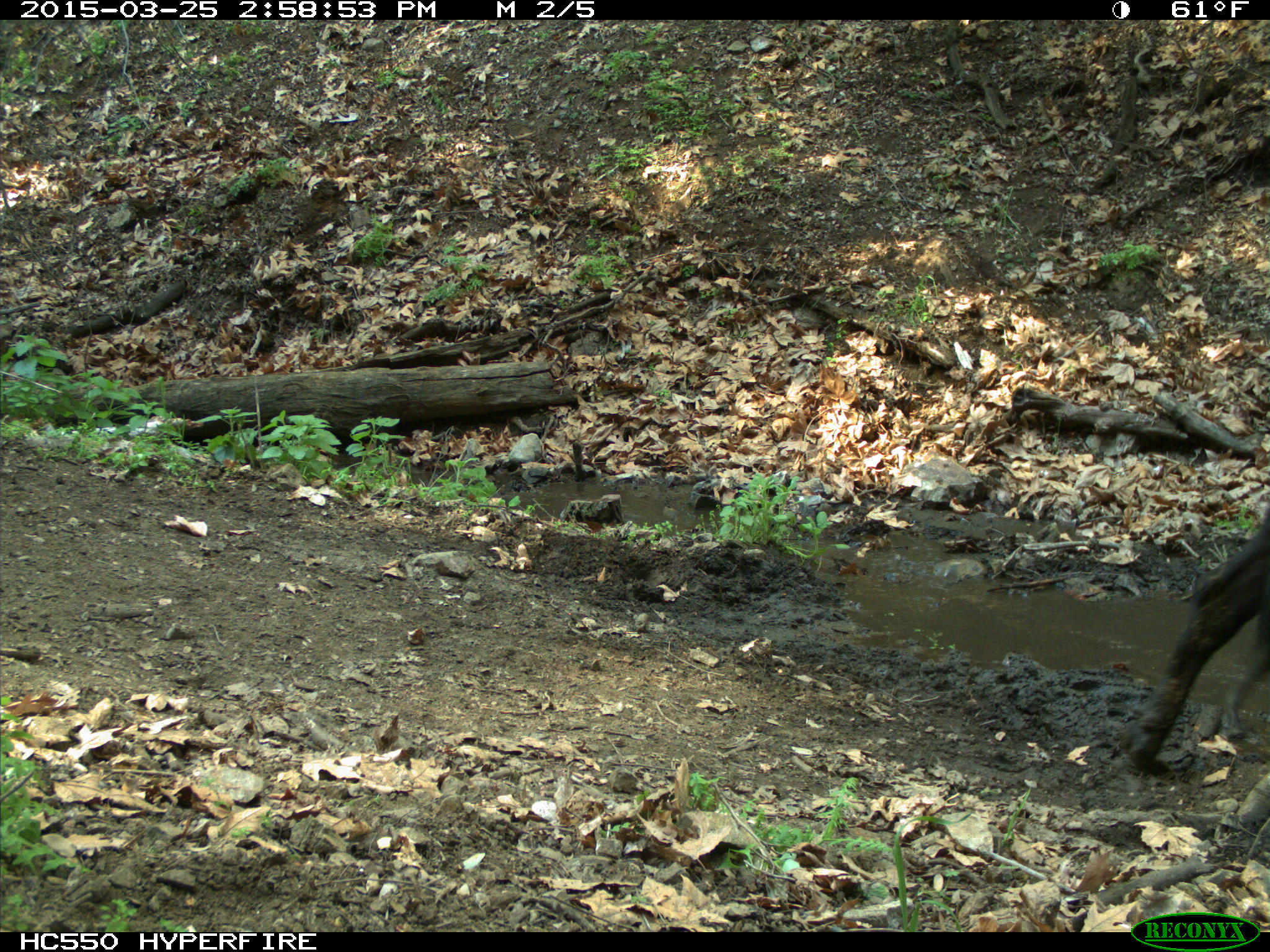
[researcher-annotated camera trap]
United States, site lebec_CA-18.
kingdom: Animalia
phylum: Chordata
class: Mammalia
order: Artiodactyla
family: Bovidae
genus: Bos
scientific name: Bos taurus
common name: domestic cow